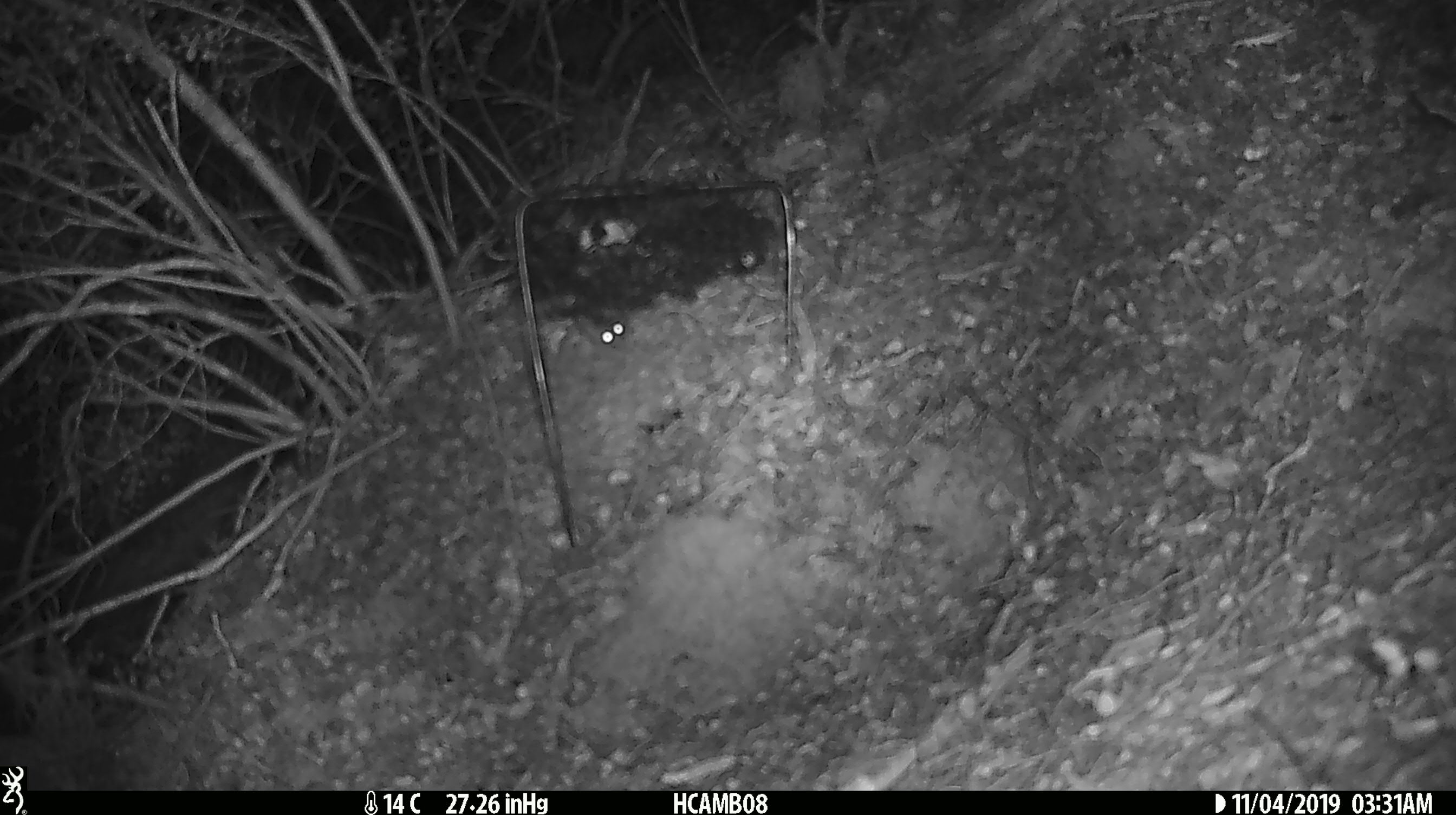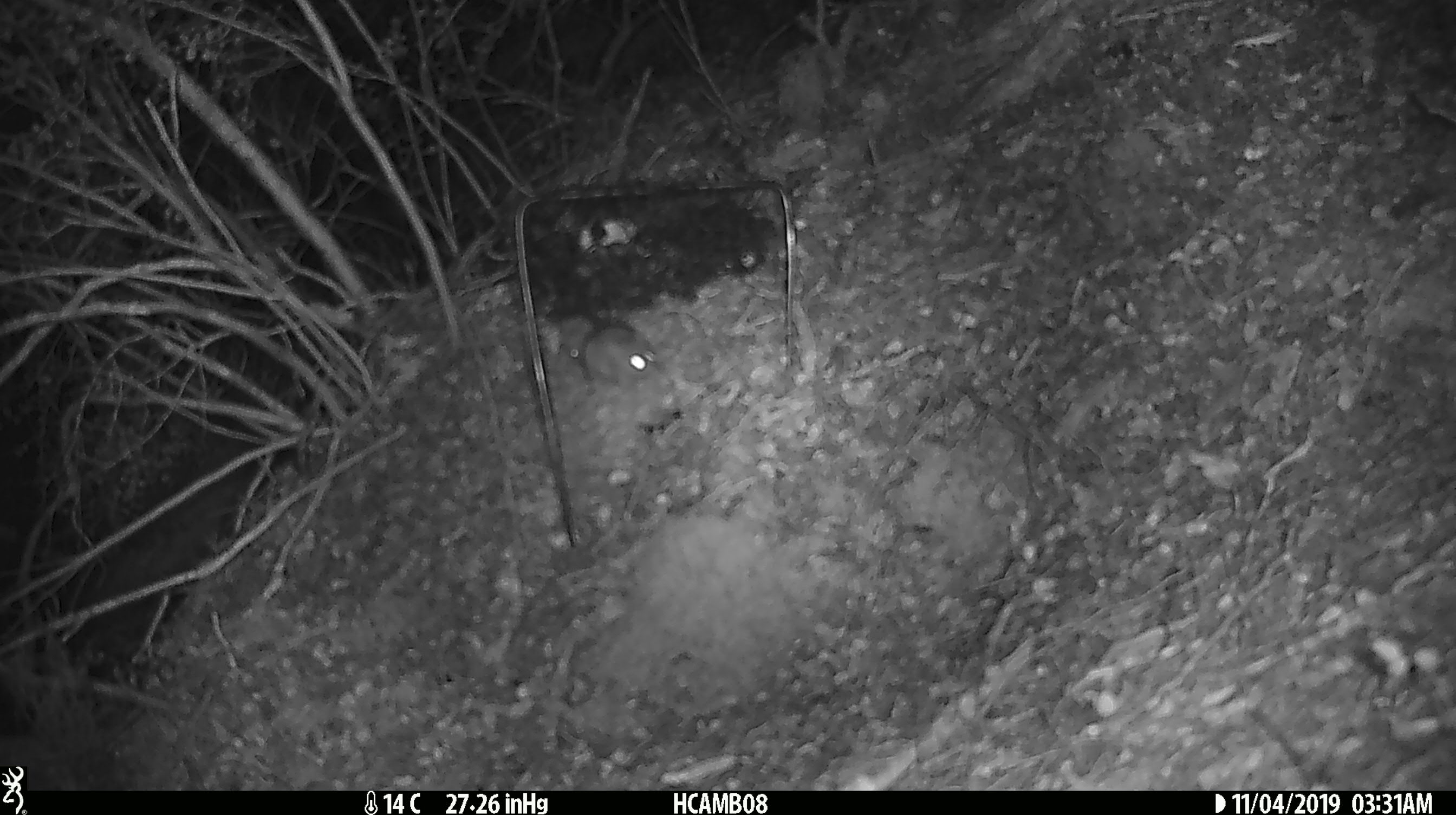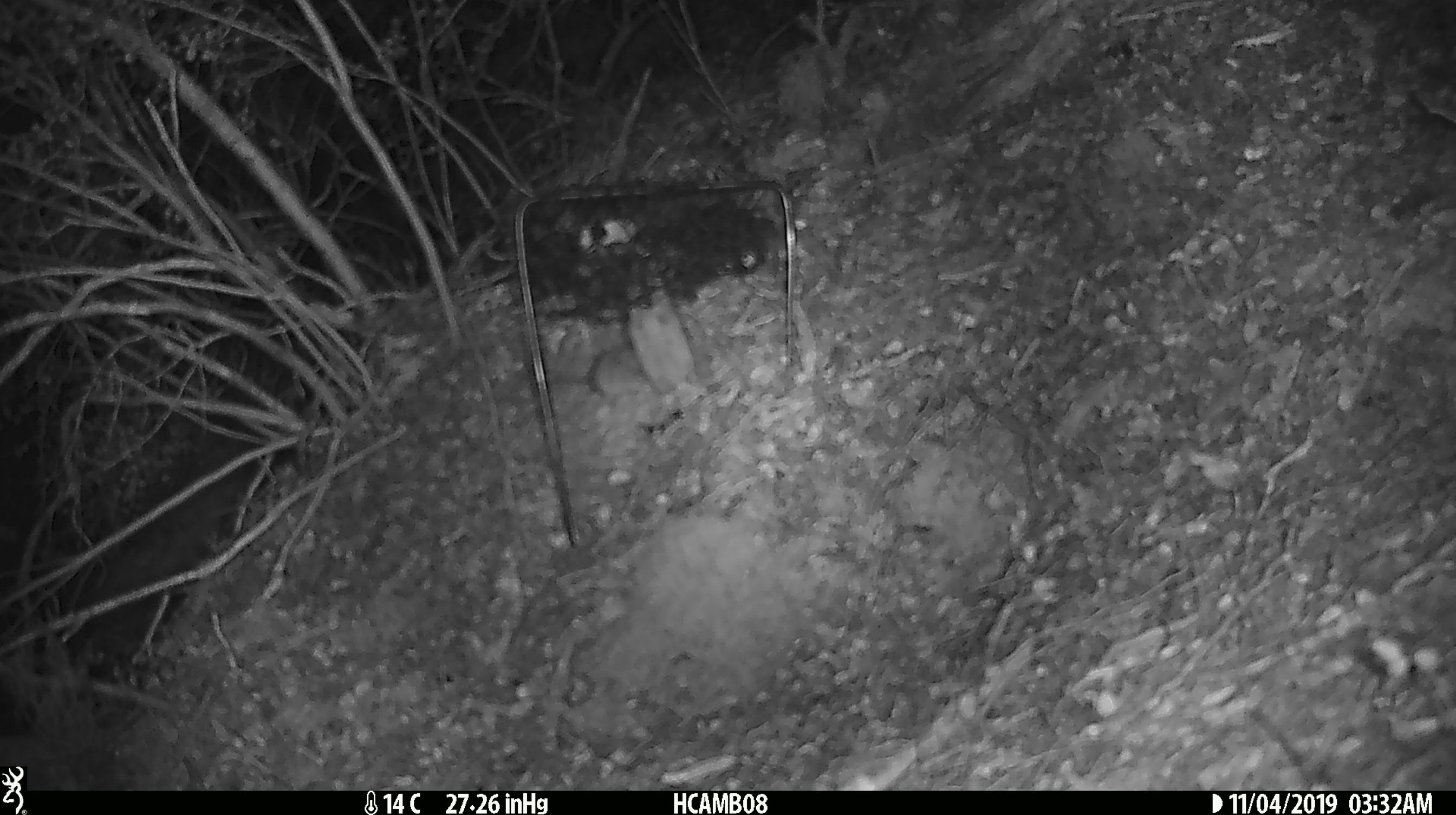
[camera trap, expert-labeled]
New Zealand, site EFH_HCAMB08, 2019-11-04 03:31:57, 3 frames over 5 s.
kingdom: Animalia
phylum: Chordata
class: Mammalia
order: Rodentia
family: Muridae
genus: Mus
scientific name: Mus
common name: mouse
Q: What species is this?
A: Mouse (Mus).